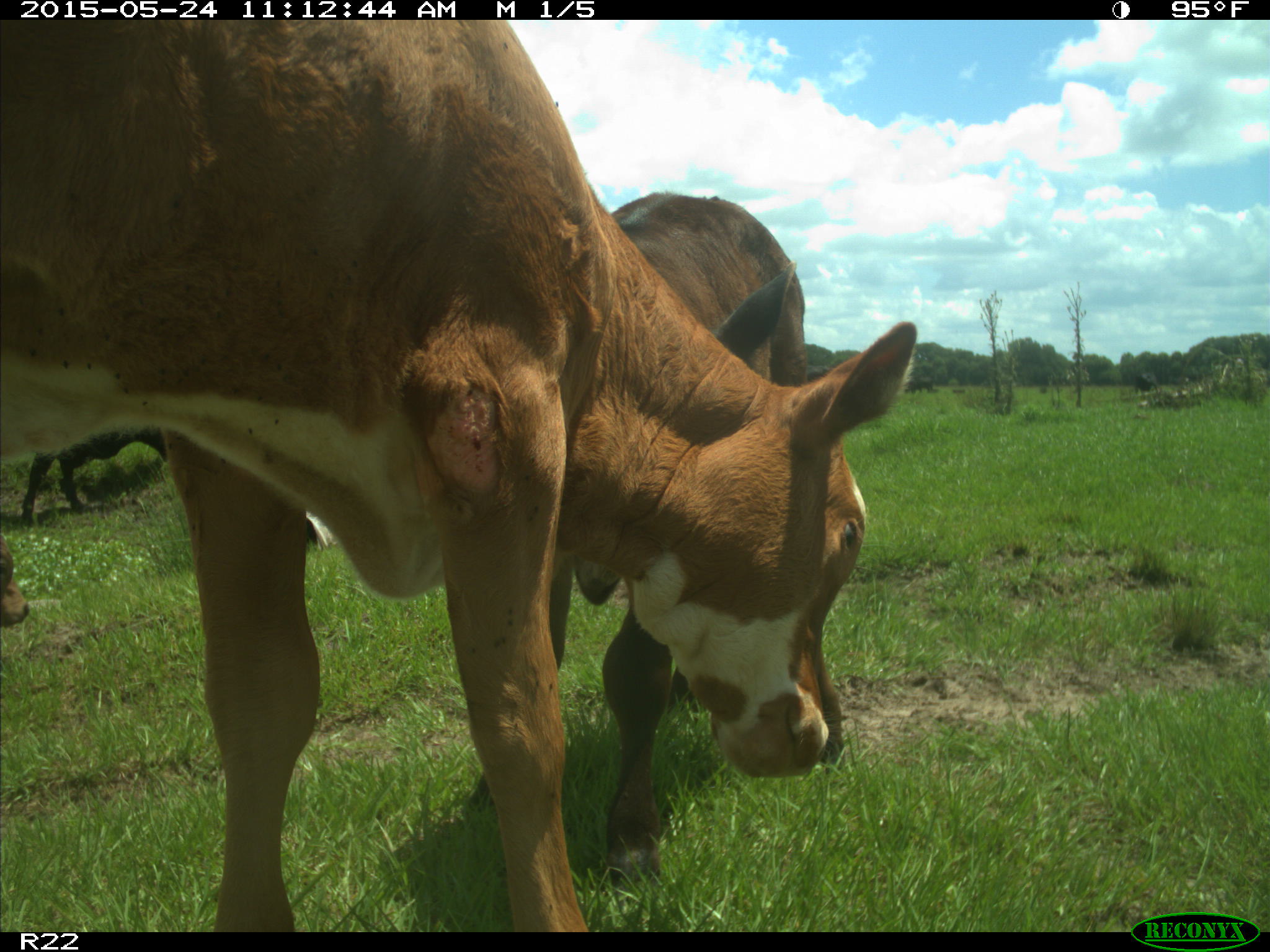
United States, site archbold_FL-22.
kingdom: Animalia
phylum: Chordata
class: Mammalia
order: Artiodactyla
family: Bovidae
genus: Bos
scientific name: Bos taurus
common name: domestic cow